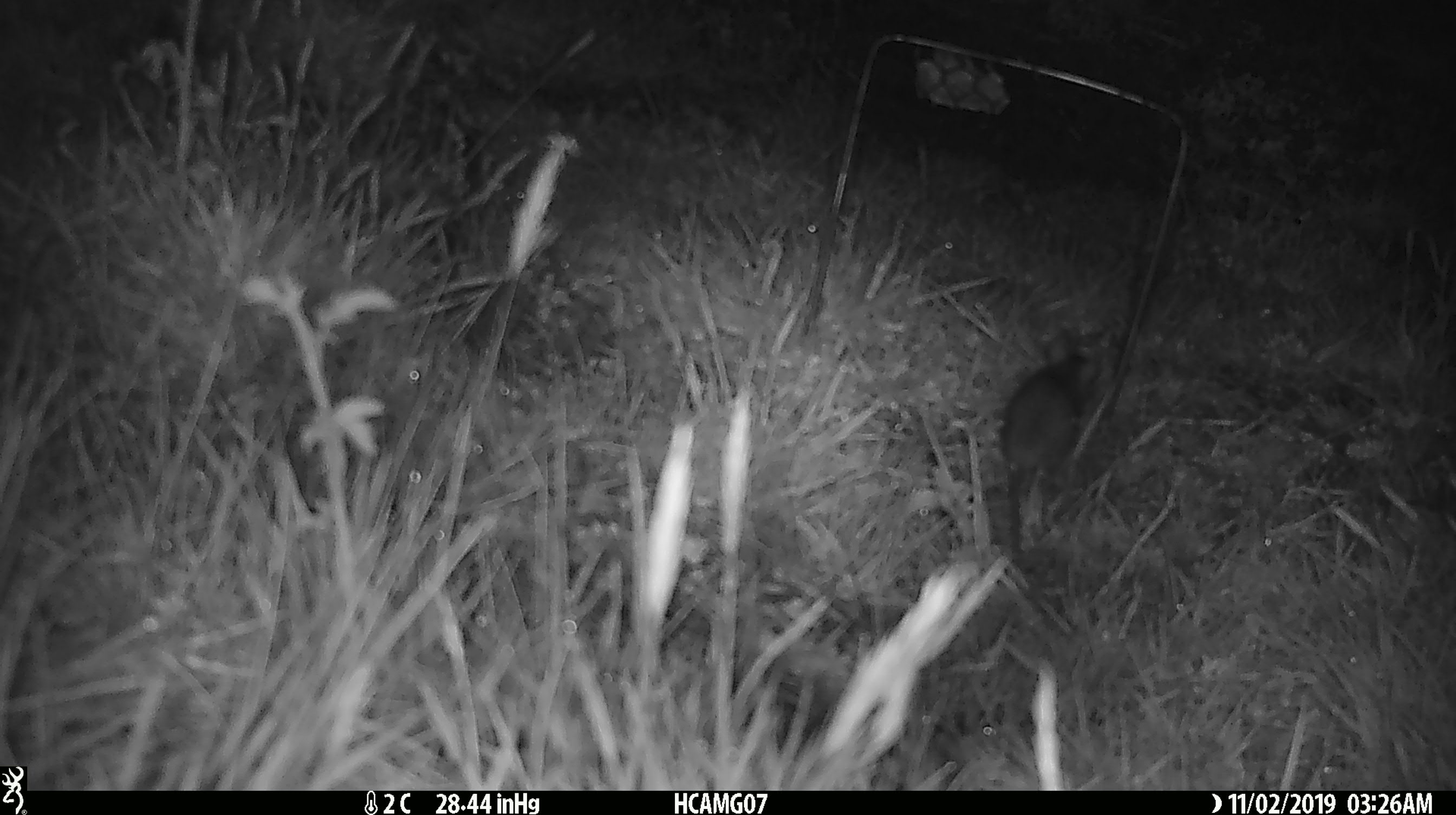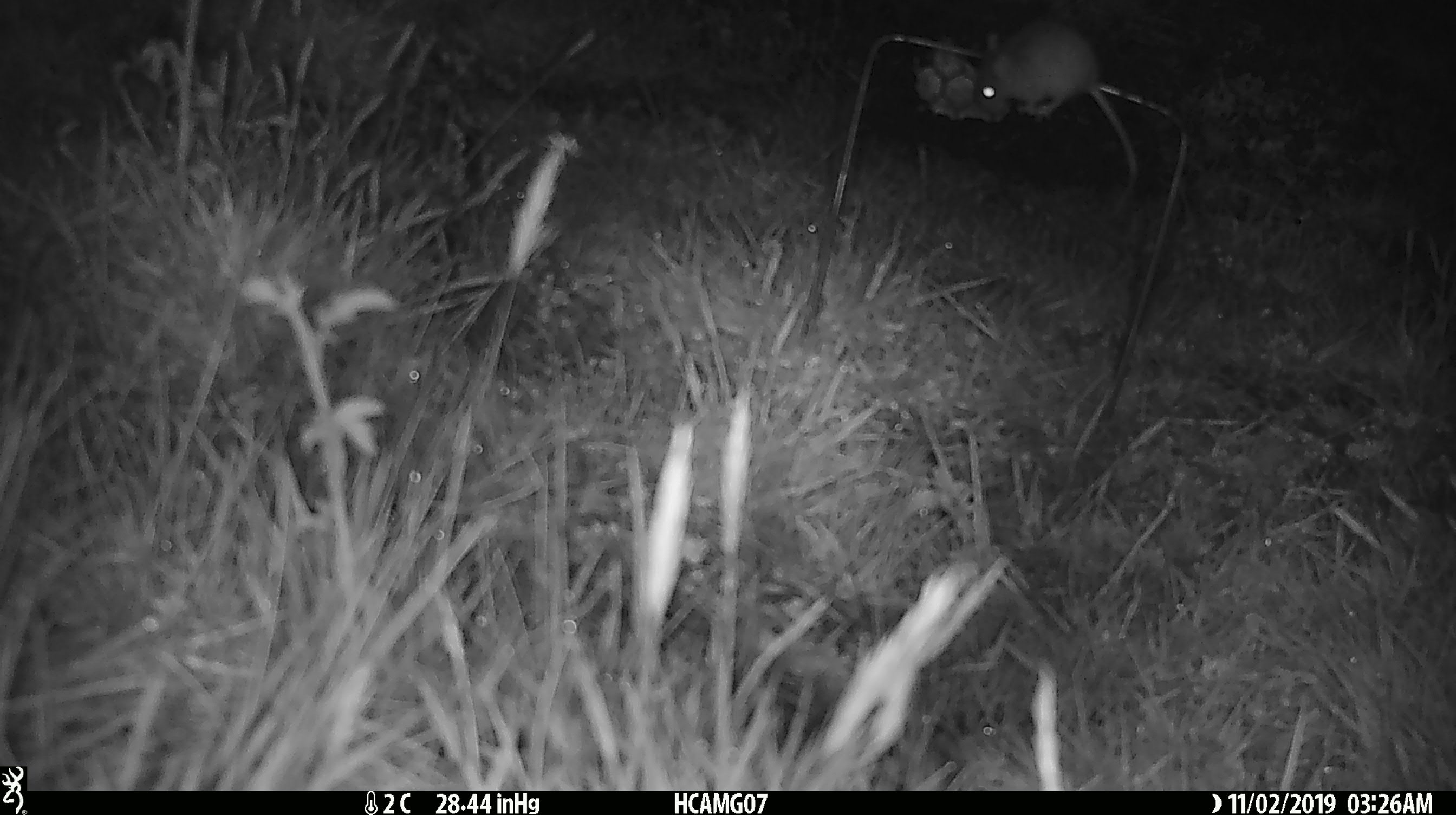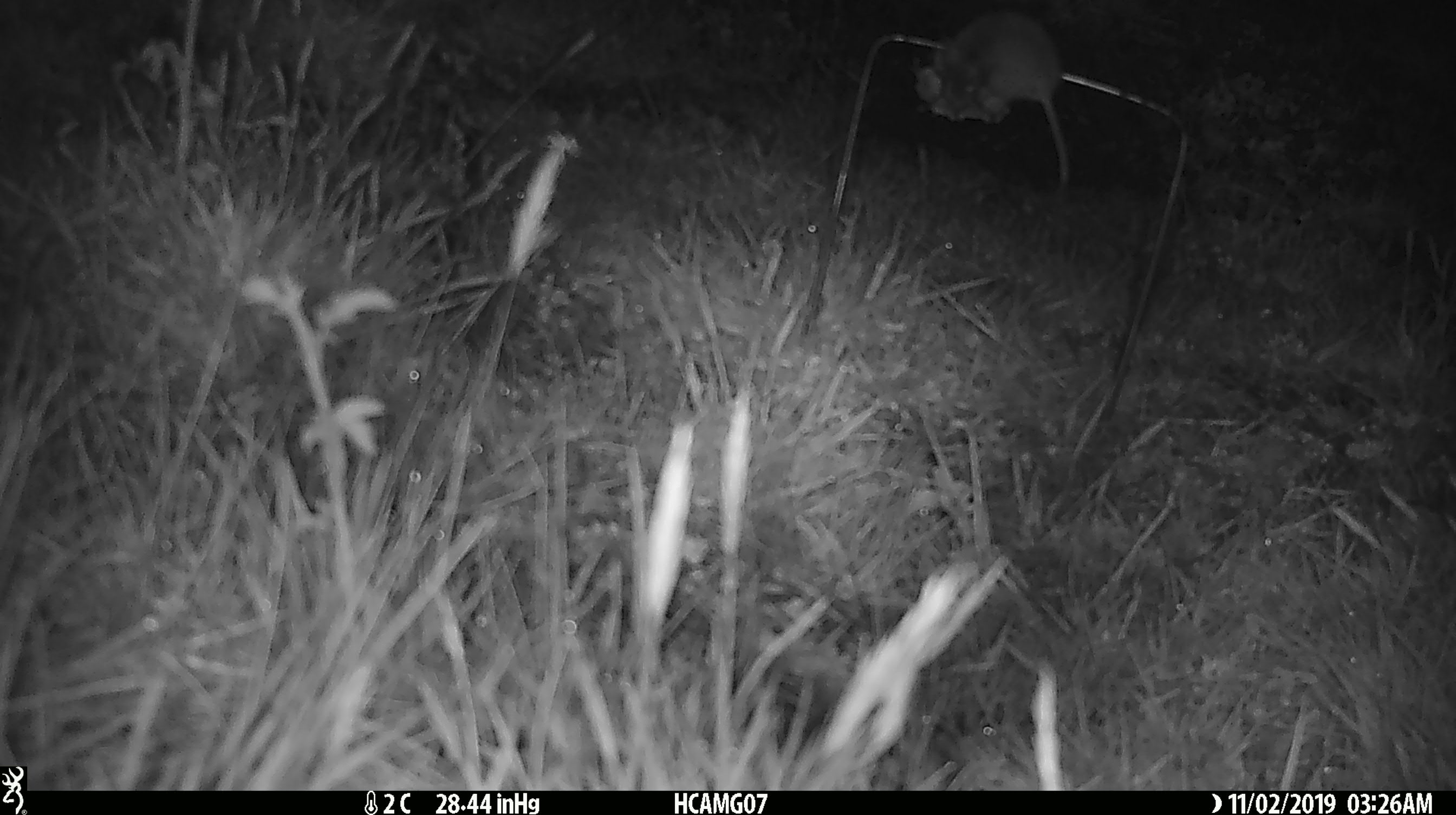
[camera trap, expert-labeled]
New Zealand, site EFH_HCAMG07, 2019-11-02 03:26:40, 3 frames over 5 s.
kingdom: Animalia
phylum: Chordata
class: Mammalia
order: Rodentia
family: Muridae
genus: Mus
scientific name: Mus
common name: mouse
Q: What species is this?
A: Mouse (Mus).